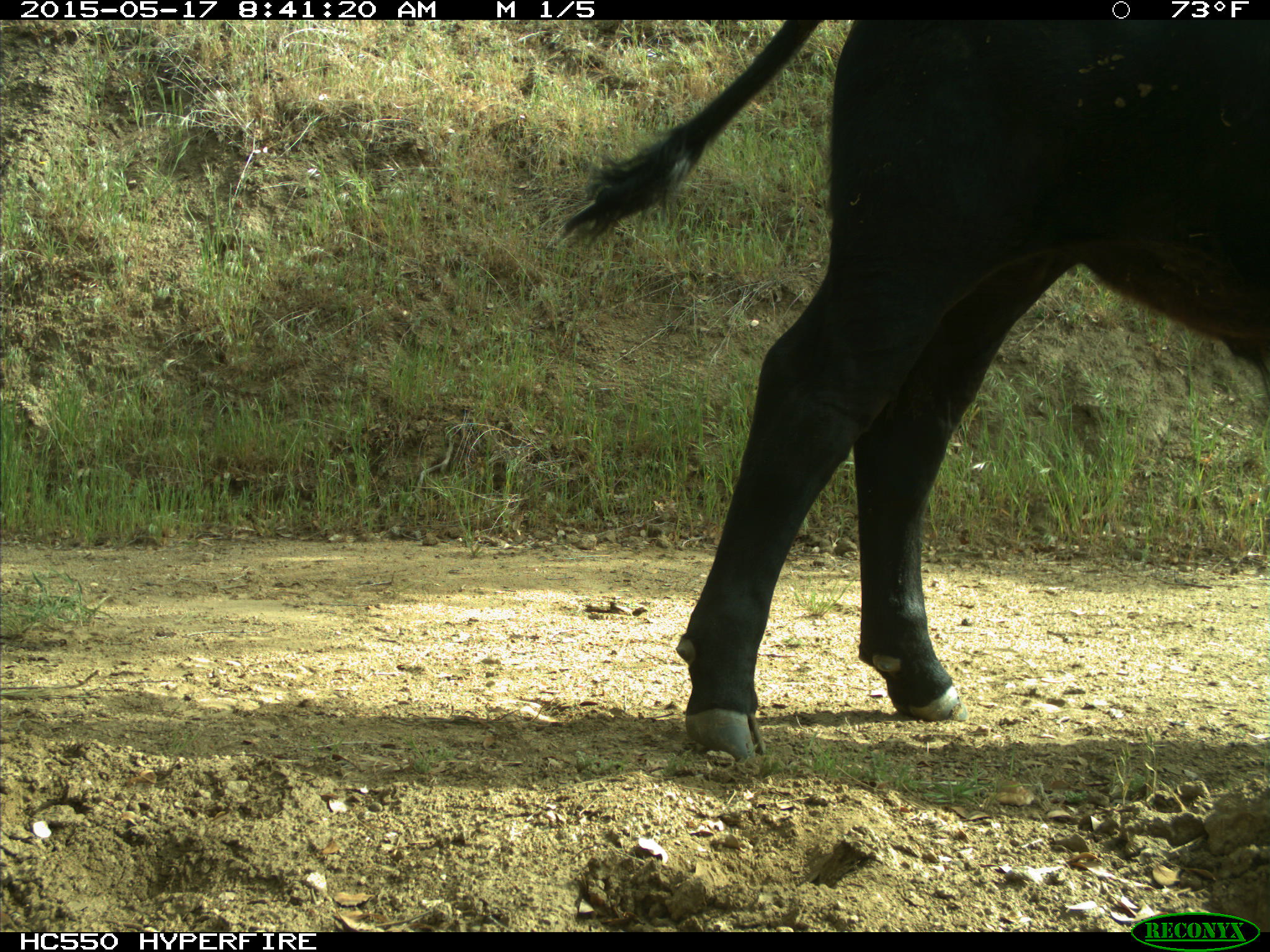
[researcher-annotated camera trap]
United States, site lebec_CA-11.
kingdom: Animalia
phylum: Chordata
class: Mammalia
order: Artiodactyla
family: Bovidae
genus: Bos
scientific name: Bos taurus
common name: domestic cow